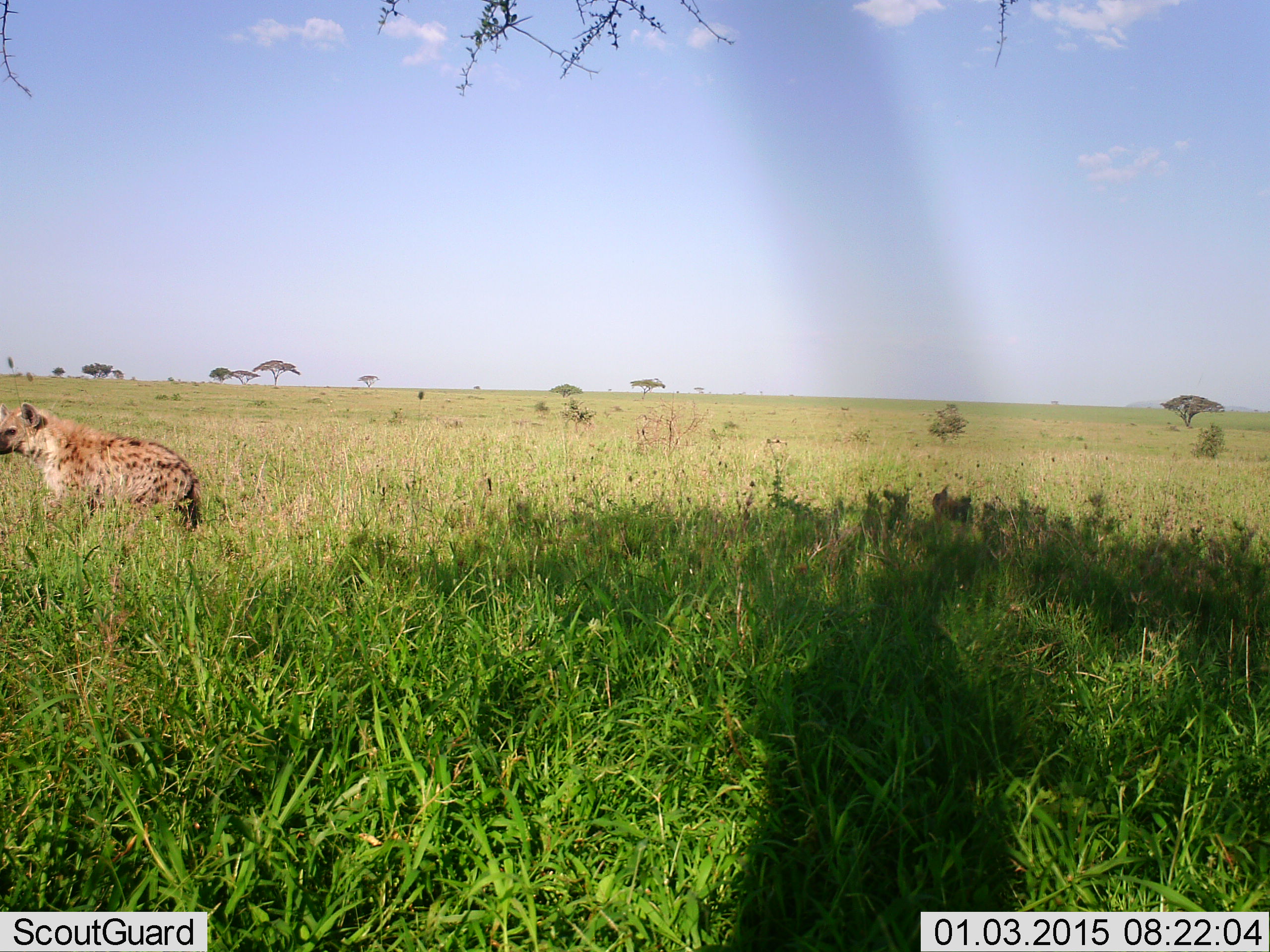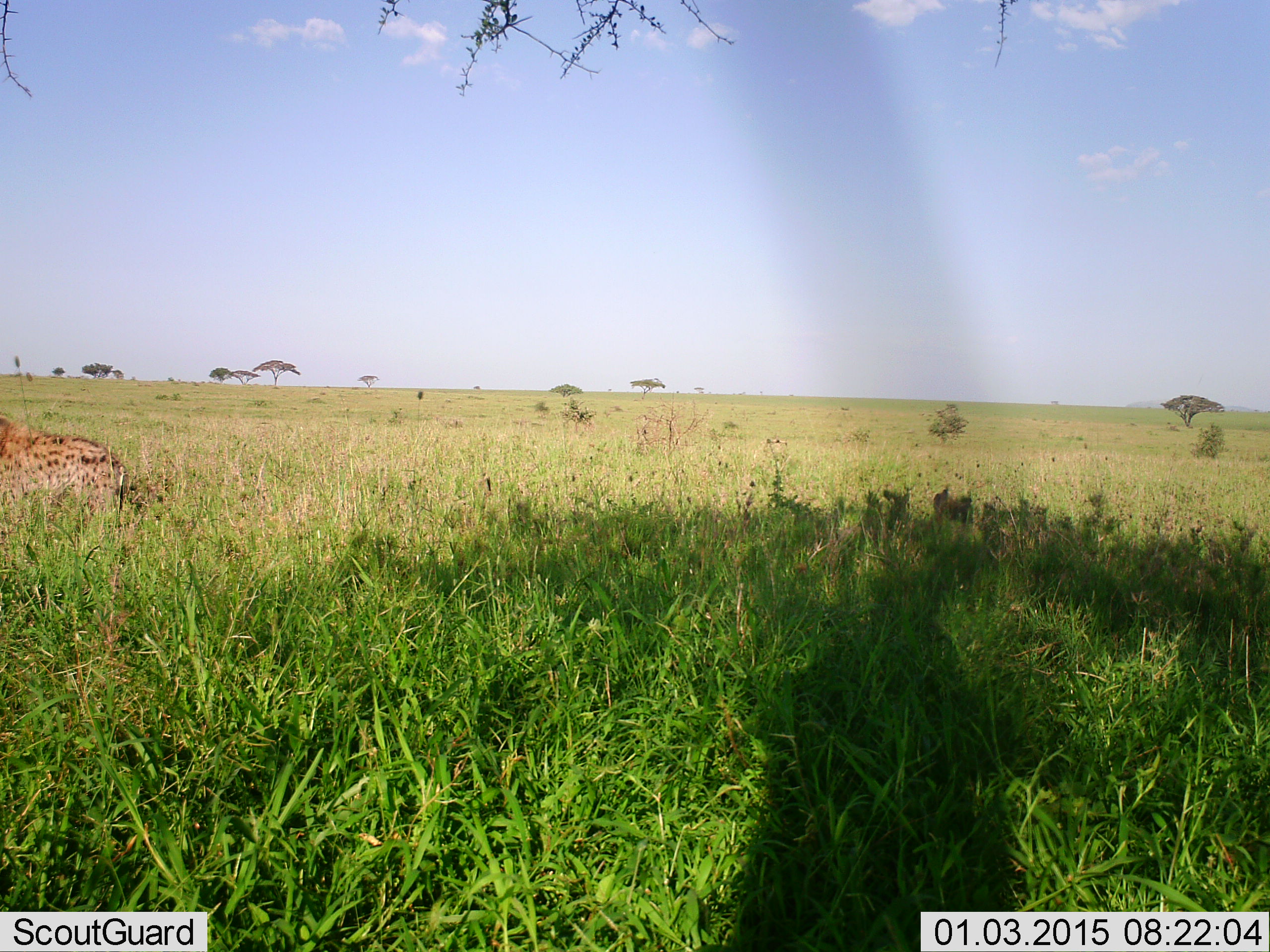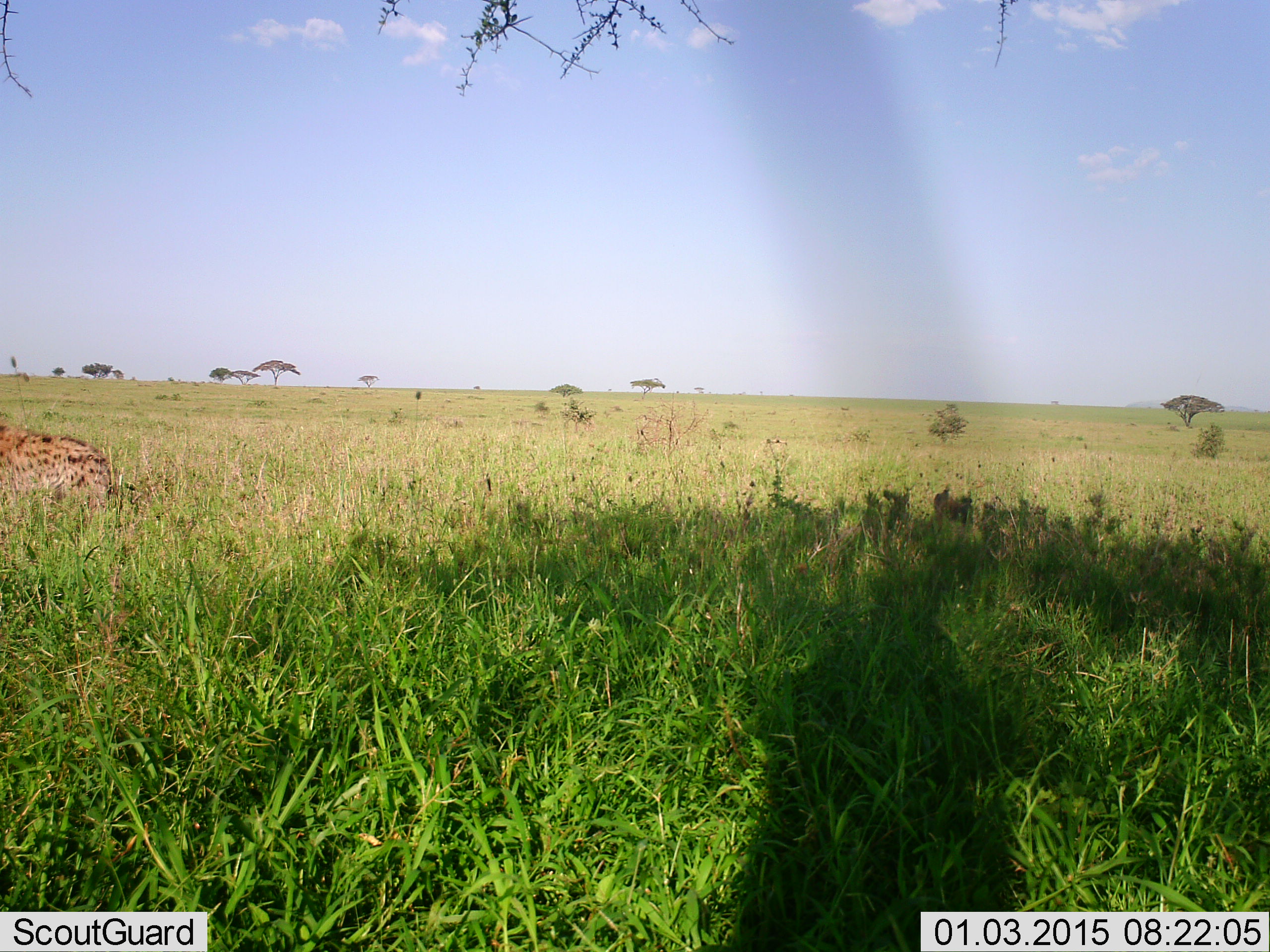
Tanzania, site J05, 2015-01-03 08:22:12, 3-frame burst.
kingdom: Animalia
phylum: Chordata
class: Mammalia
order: Carnivora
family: Hyaenidae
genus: Crocuta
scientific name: Crocuta crocuta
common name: spotted hyena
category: hyenaspotted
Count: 1.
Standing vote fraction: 0%.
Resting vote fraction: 0%.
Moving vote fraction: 100%.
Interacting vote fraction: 0%.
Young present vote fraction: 0%.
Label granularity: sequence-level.